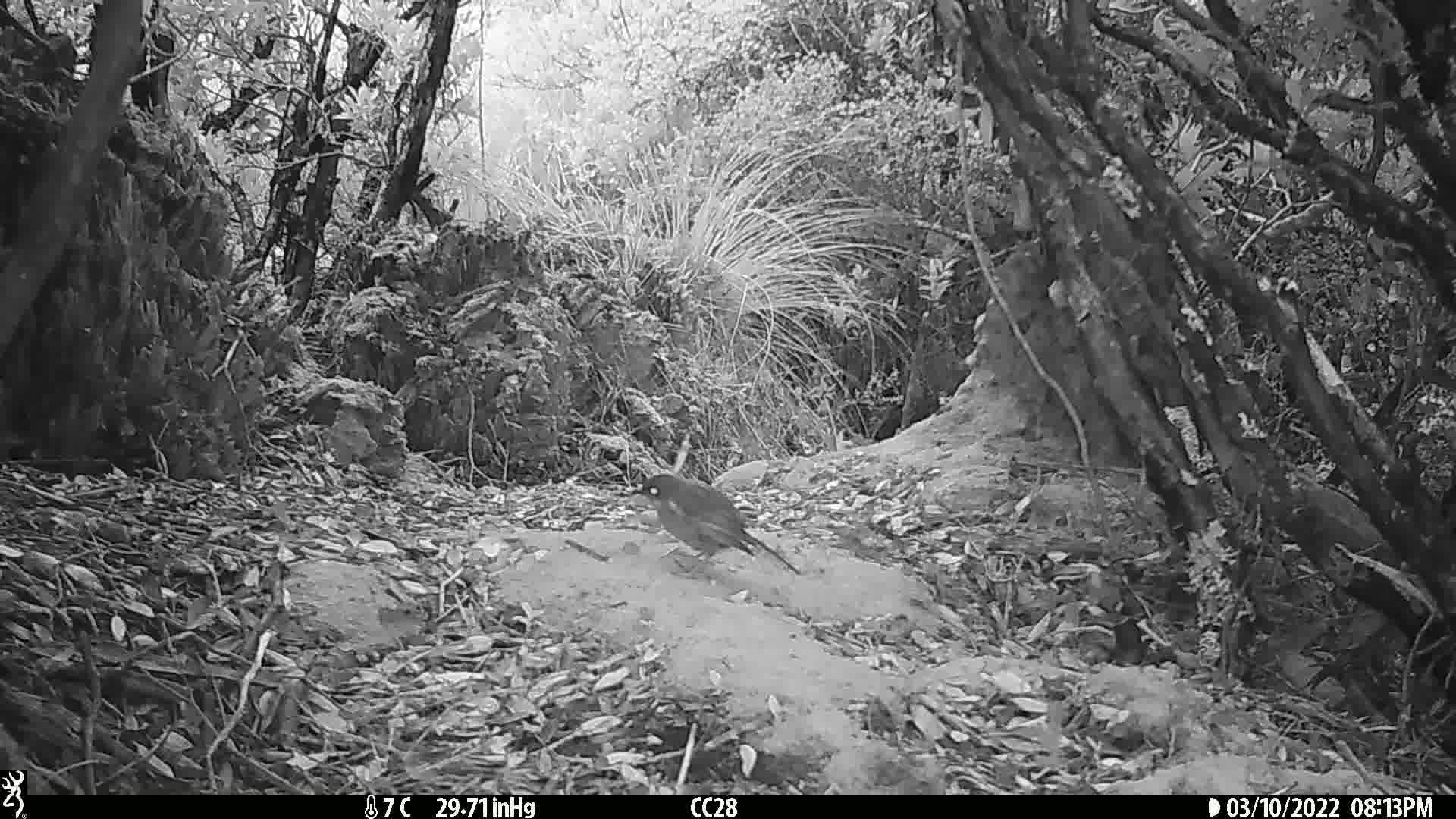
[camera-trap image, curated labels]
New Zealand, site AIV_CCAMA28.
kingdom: Animalia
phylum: Chordata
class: Aves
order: Passeriformes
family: Meliphagidae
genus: Anthornis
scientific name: Anthornis melanura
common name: new zealand bellbird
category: bellbird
Bellbird (new zealand bellbird) (Anthornis melanura).